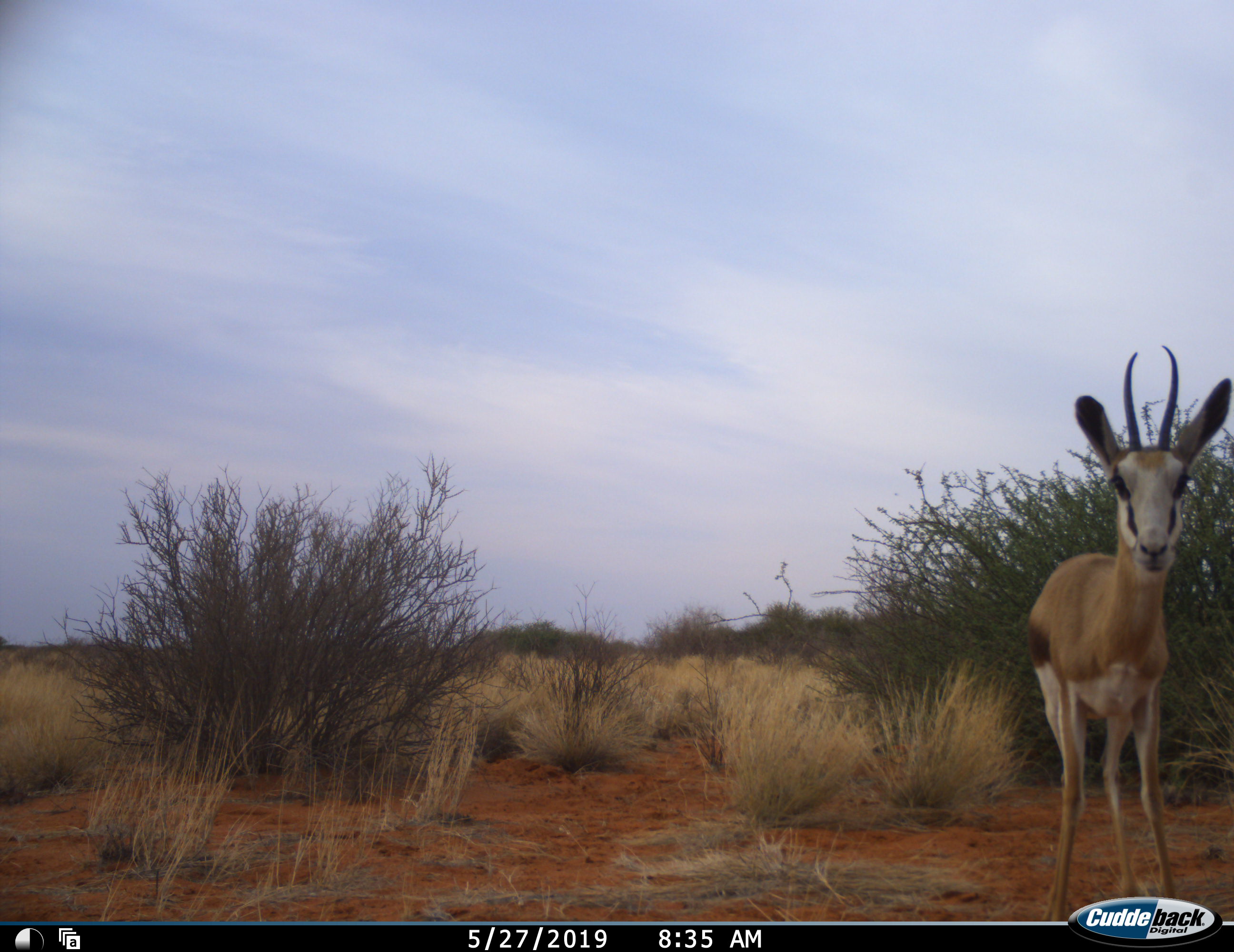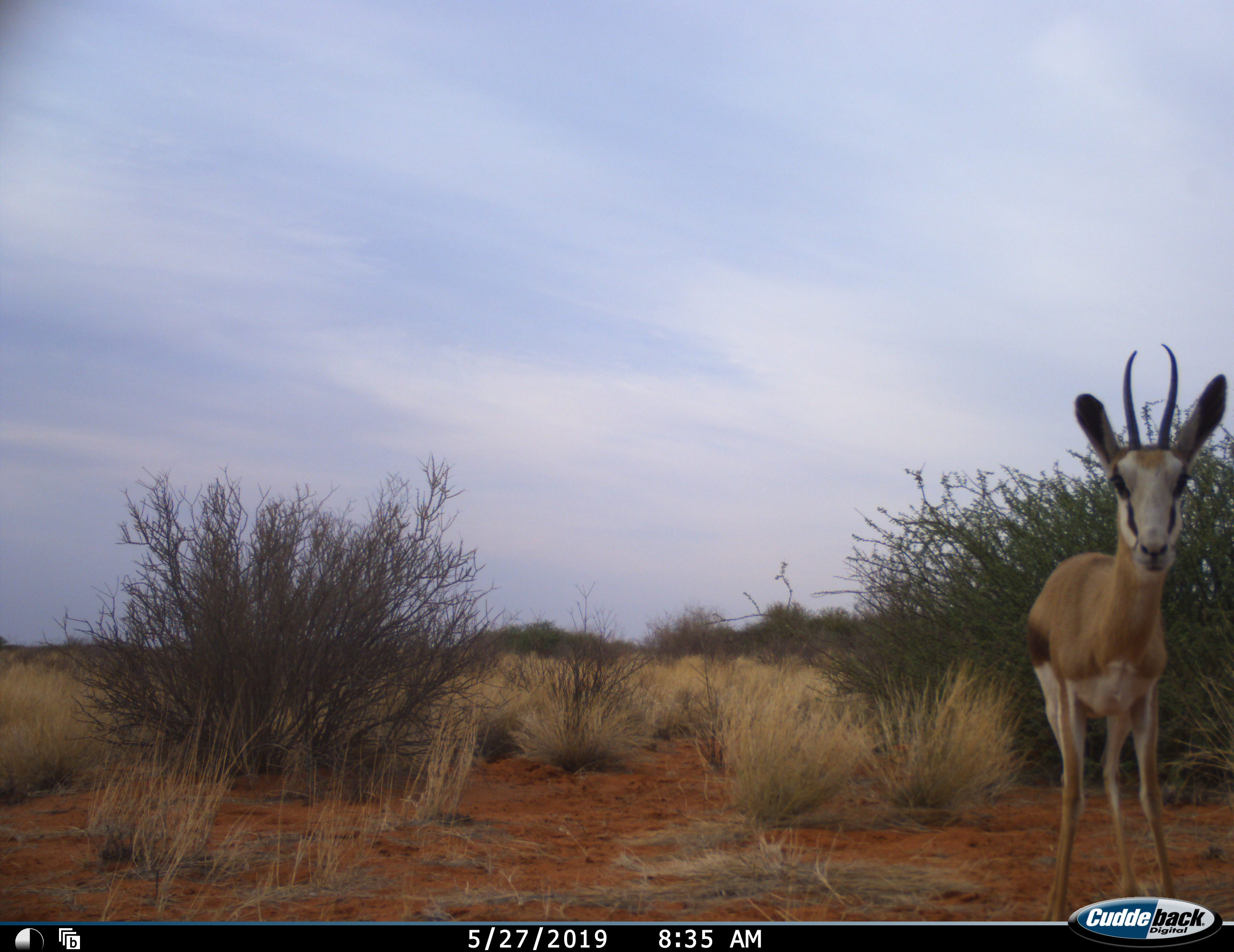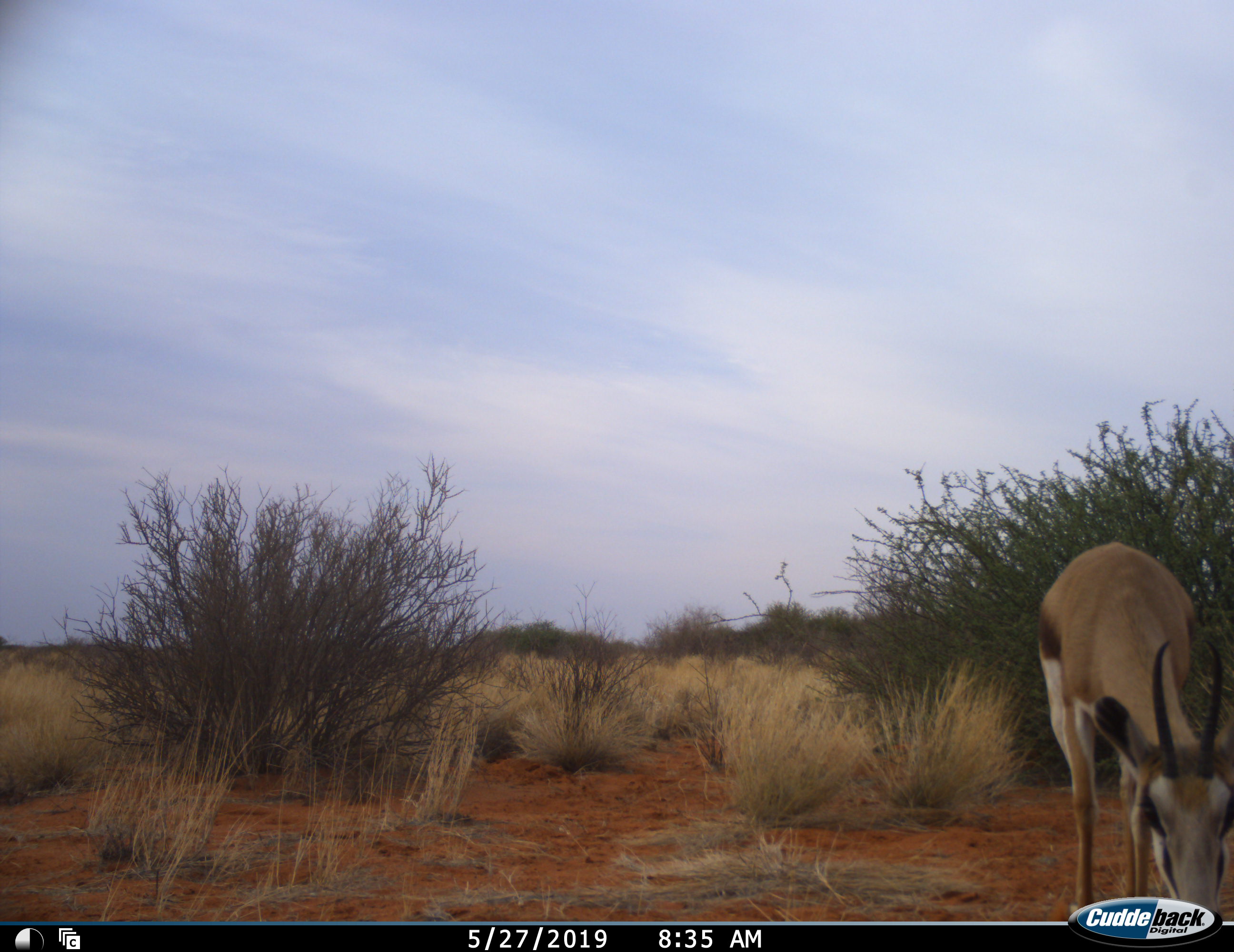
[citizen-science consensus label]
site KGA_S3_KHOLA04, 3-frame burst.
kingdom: Animalia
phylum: Chordata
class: Mammalia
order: Artiodactyla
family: Bovidae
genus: Antidorcas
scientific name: Antidorcas marsupialis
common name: springbok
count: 1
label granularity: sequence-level